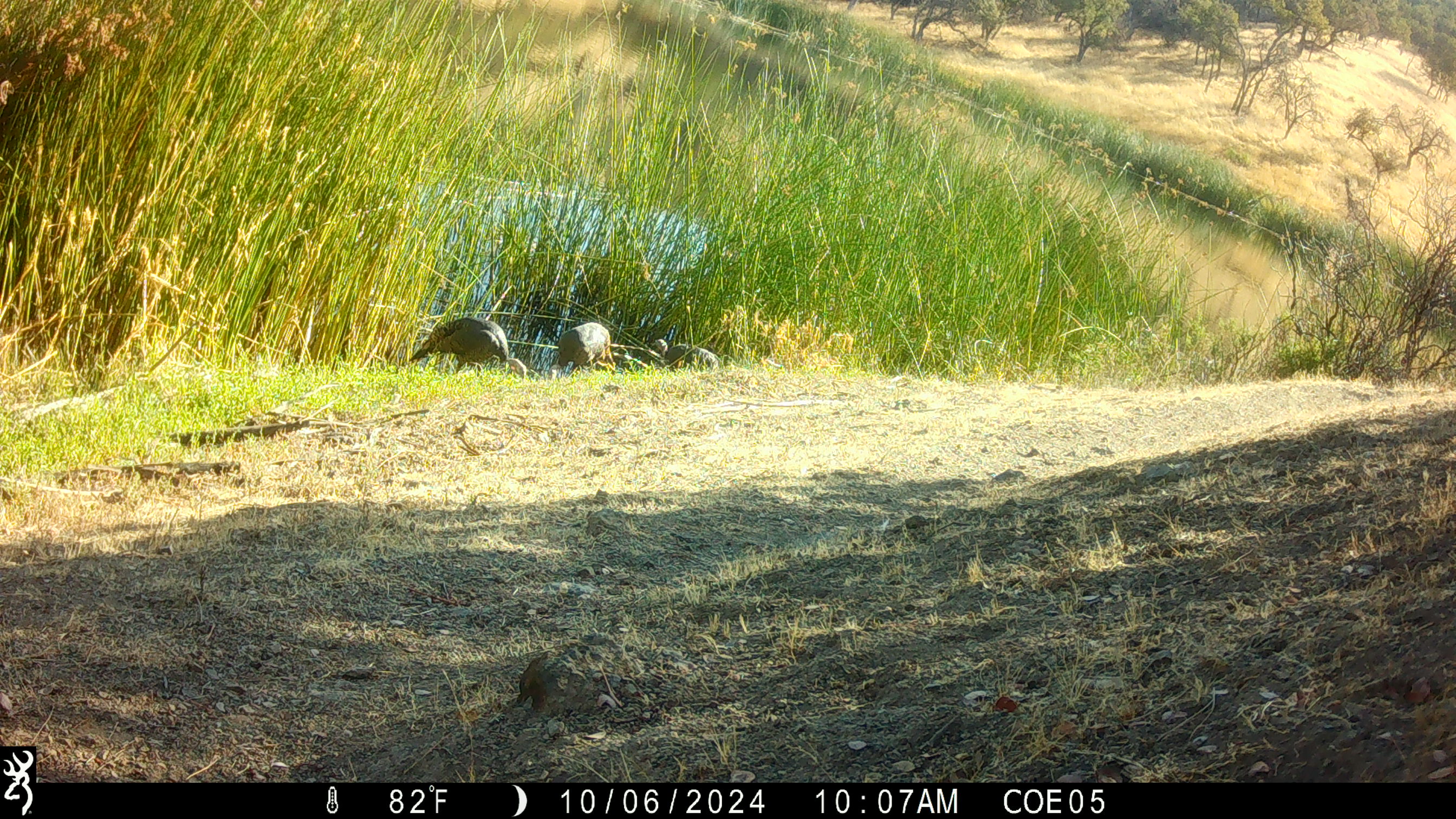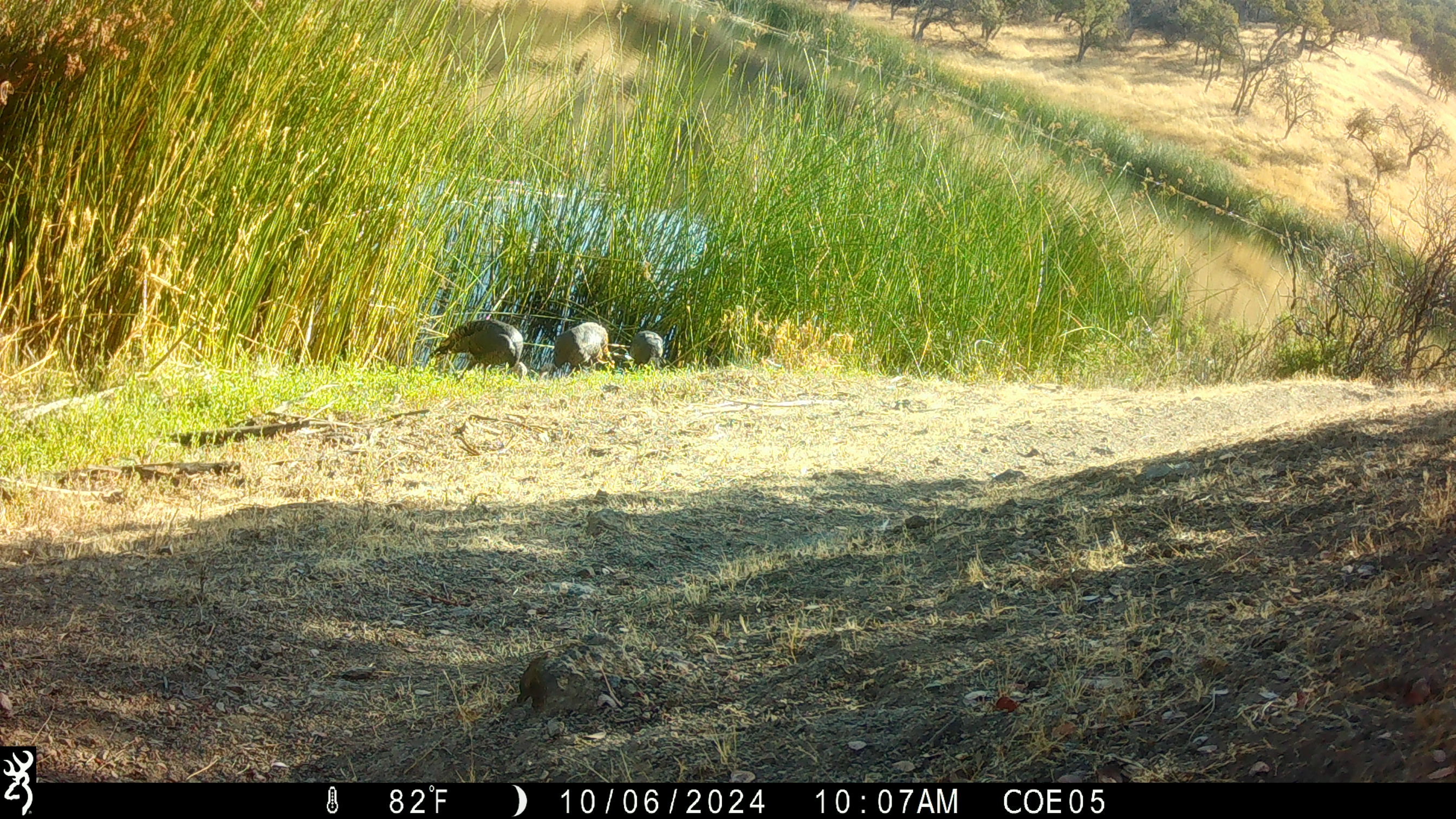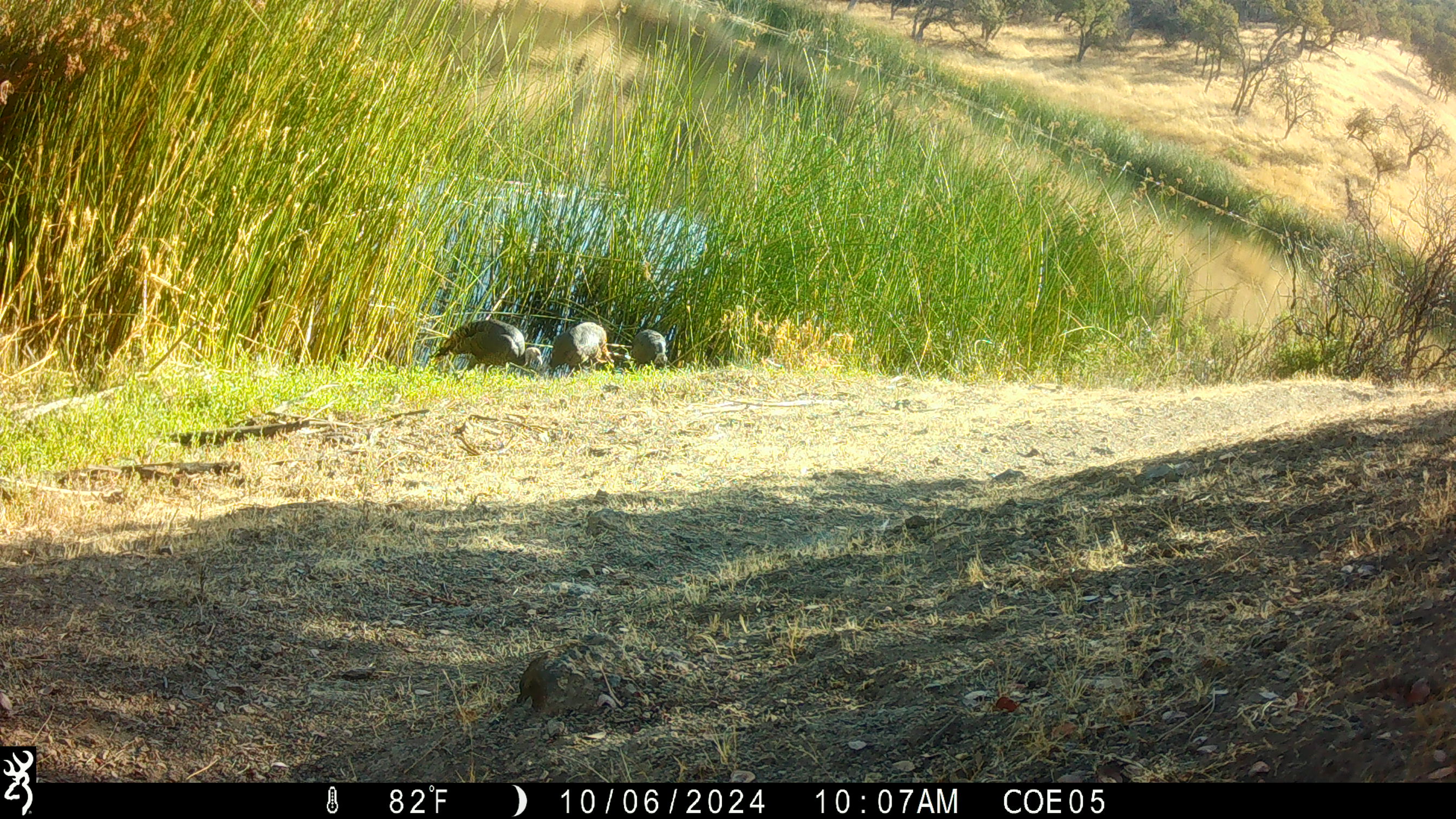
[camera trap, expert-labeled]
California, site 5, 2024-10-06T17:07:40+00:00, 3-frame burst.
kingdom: Animalia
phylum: Chordata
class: Aves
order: Galliformes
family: Phasianidae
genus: Meleagris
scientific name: Meleagris gallopavo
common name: turkey